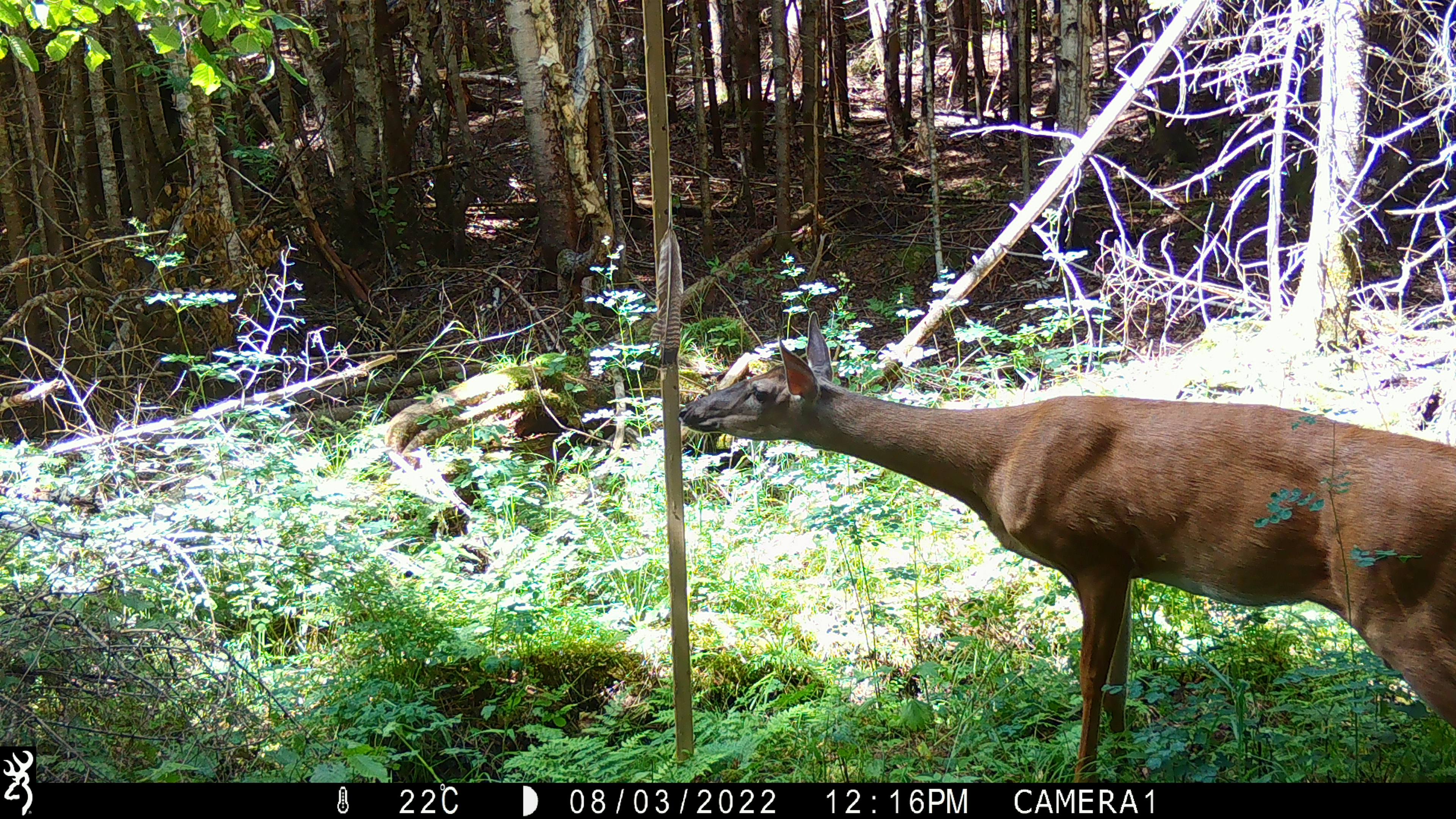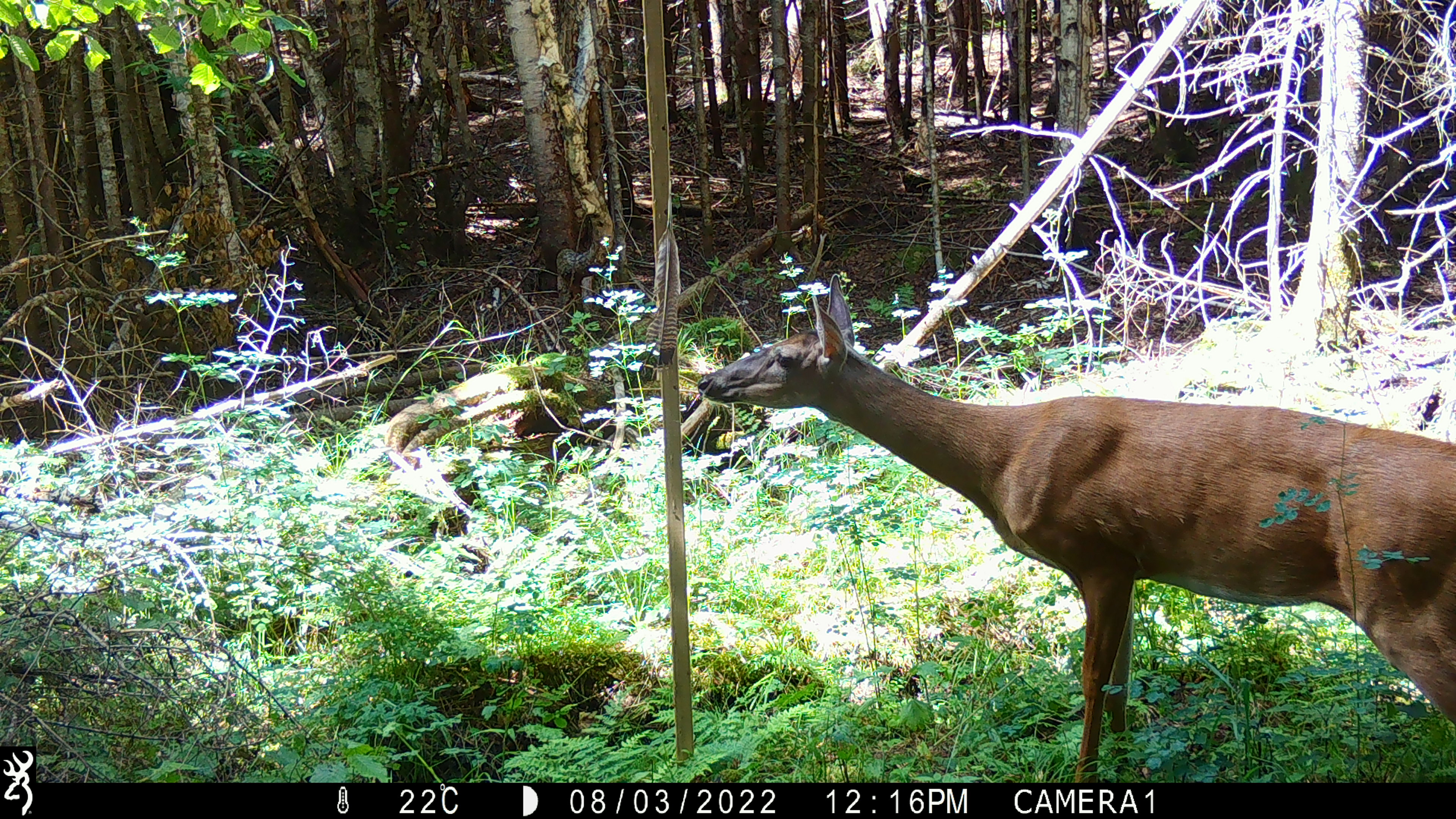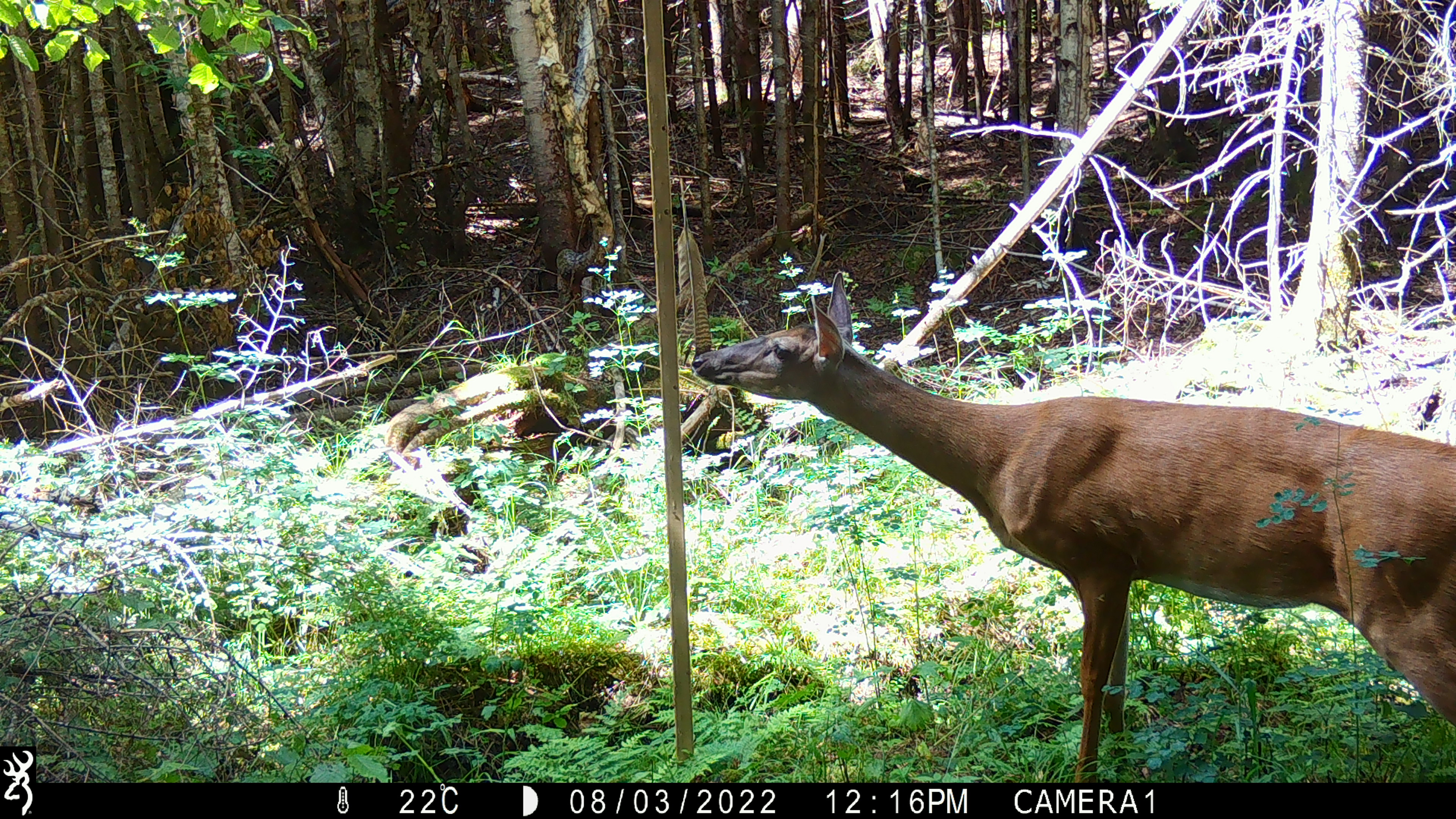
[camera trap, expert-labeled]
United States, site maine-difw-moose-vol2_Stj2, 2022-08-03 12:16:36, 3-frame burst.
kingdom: Animalia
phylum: Chordata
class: Mammalia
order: Artiodactyla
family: Cervidae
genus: Odocoileus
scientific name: Odocoileus virginianus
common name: white-tailed deer